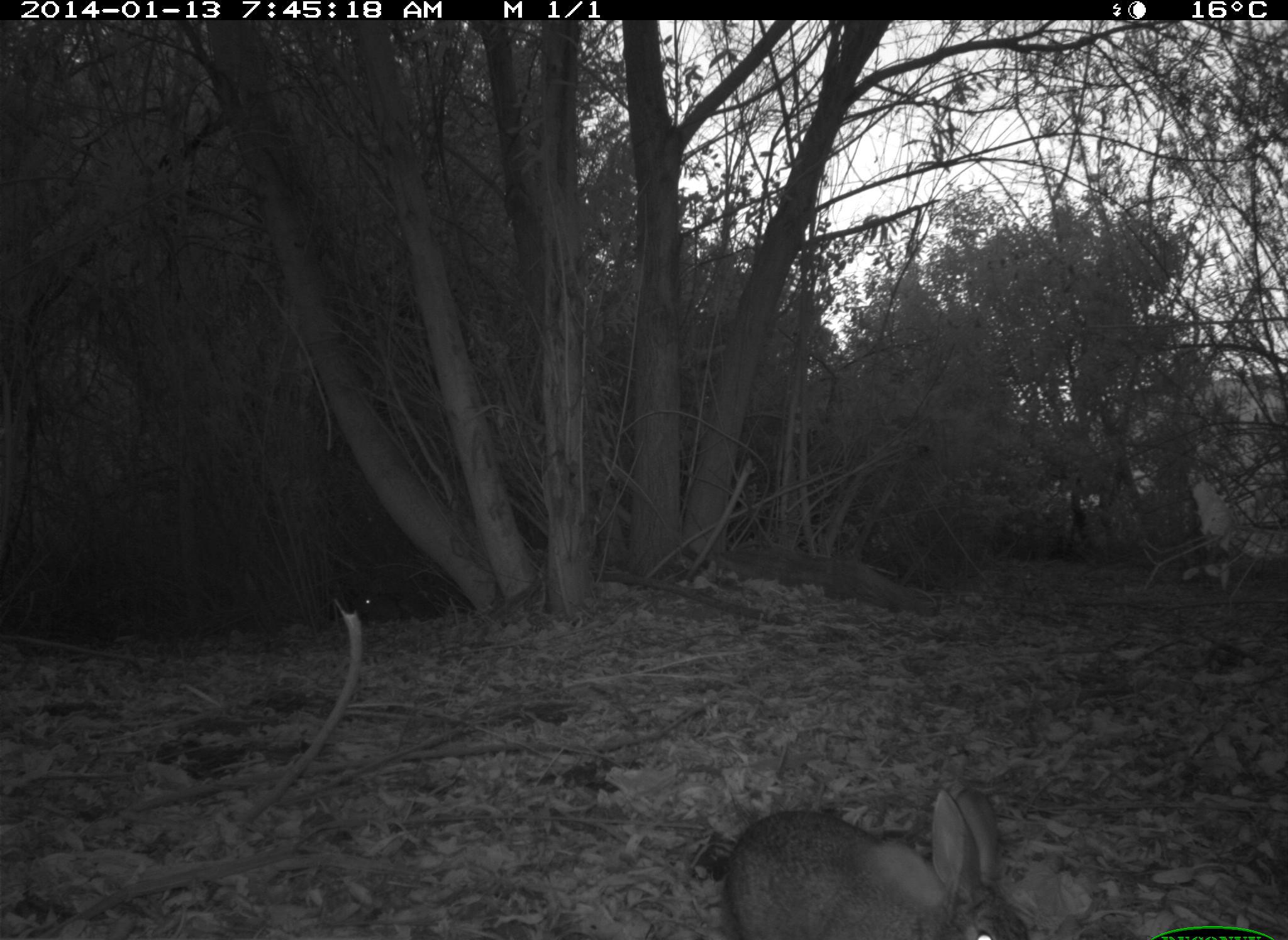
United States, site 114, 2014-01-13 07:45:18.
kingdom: Animalia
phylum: Chordata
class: Mammalia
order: Lagomorpha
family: Leporidae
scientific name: Leporidae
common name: rabbits and hares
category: rabbit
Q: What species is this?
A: Rabbit (rabbits and hares) (Leporidae).